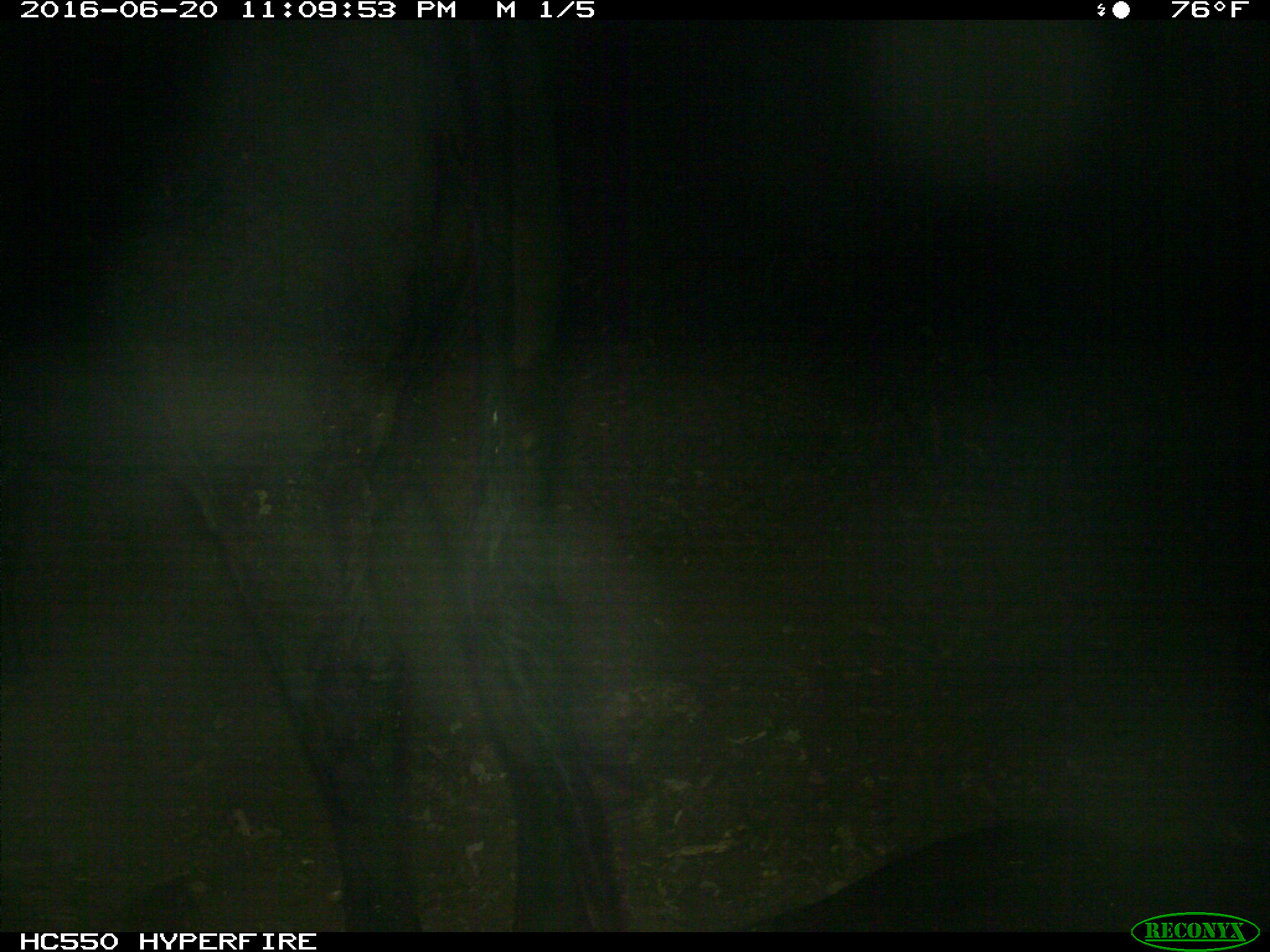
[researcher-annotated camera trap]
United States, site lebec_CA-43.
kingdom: Animalia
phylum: Chordata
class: Mammalia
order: Artiodactyla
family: Bovidae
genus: Bos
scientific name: Bos taurus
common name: domestic cow